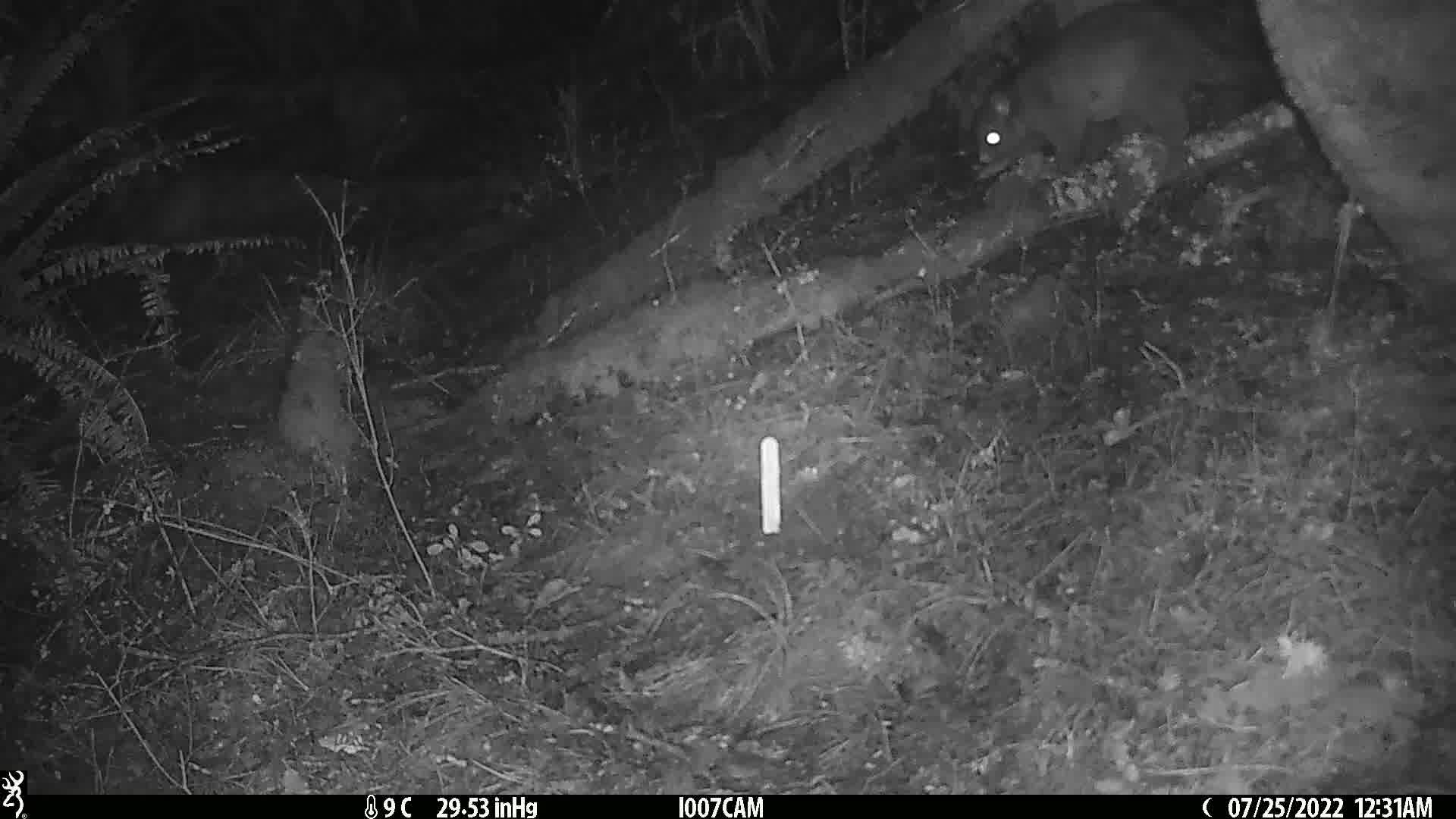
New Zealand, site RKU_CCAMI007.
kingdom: Animalia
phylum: Chordata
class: Mammalia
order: Diprotodontia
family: Phalangeridae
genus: Trichosurus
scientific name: Trichosurus vulpecula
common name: common brushtail possum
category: possum